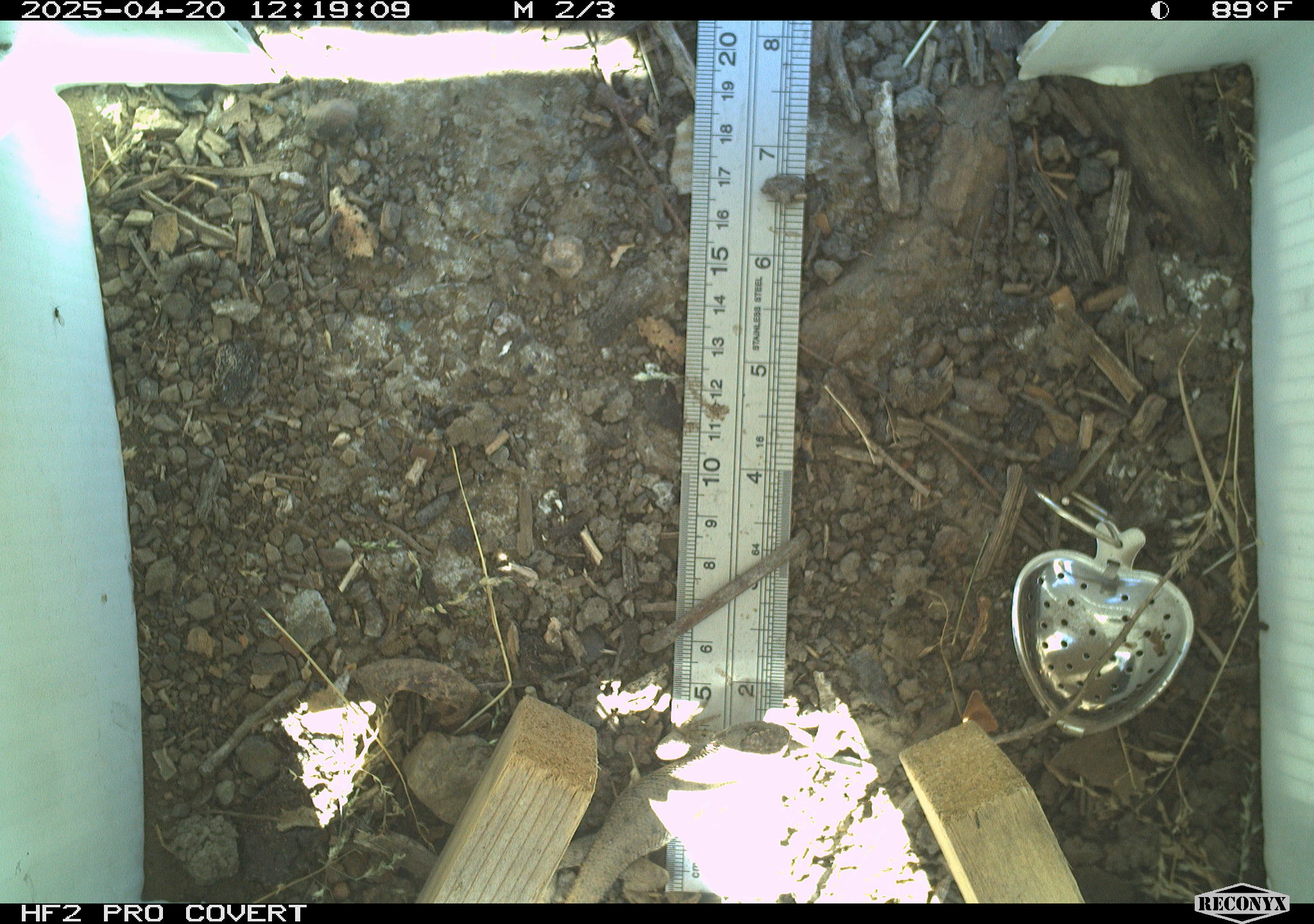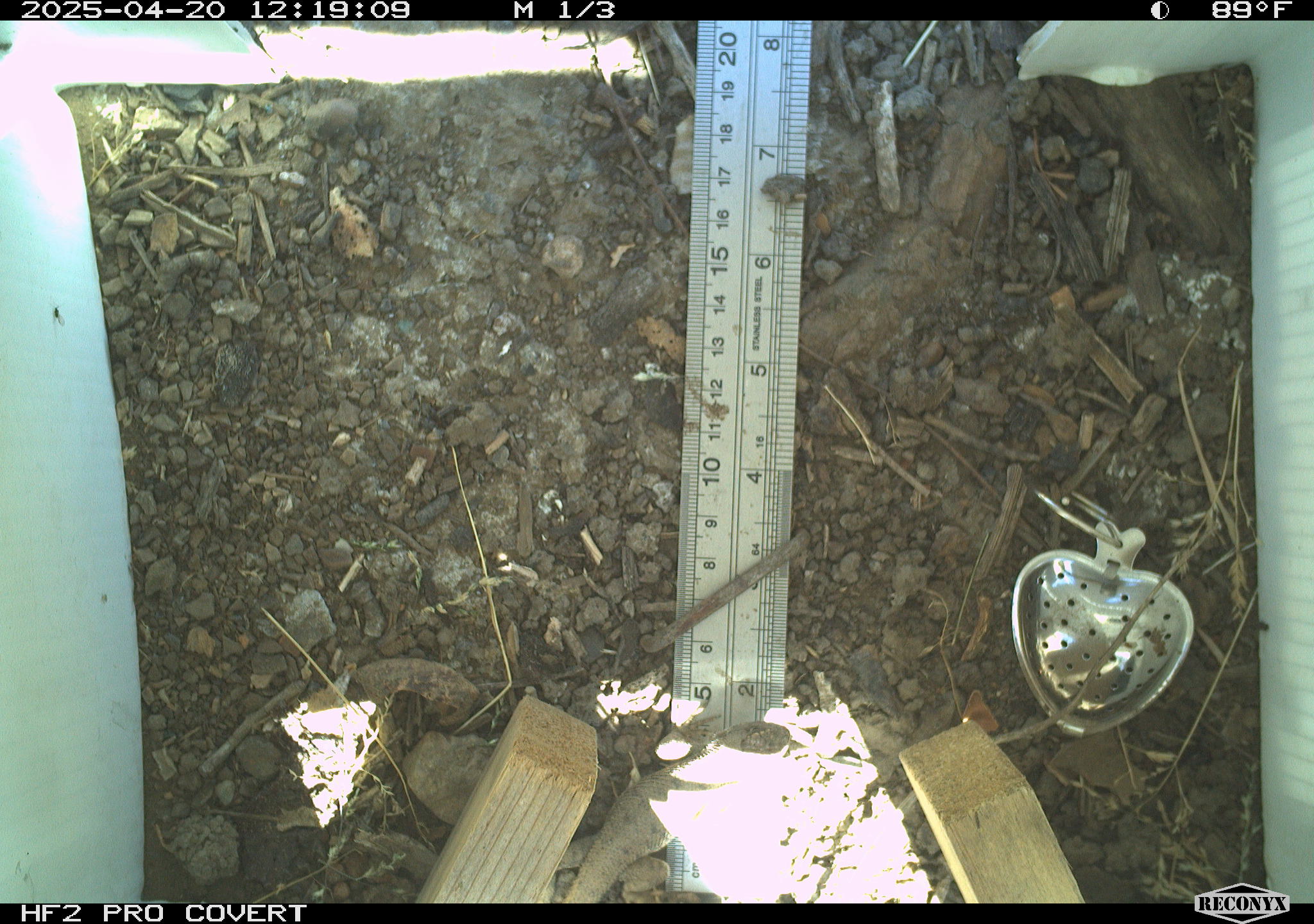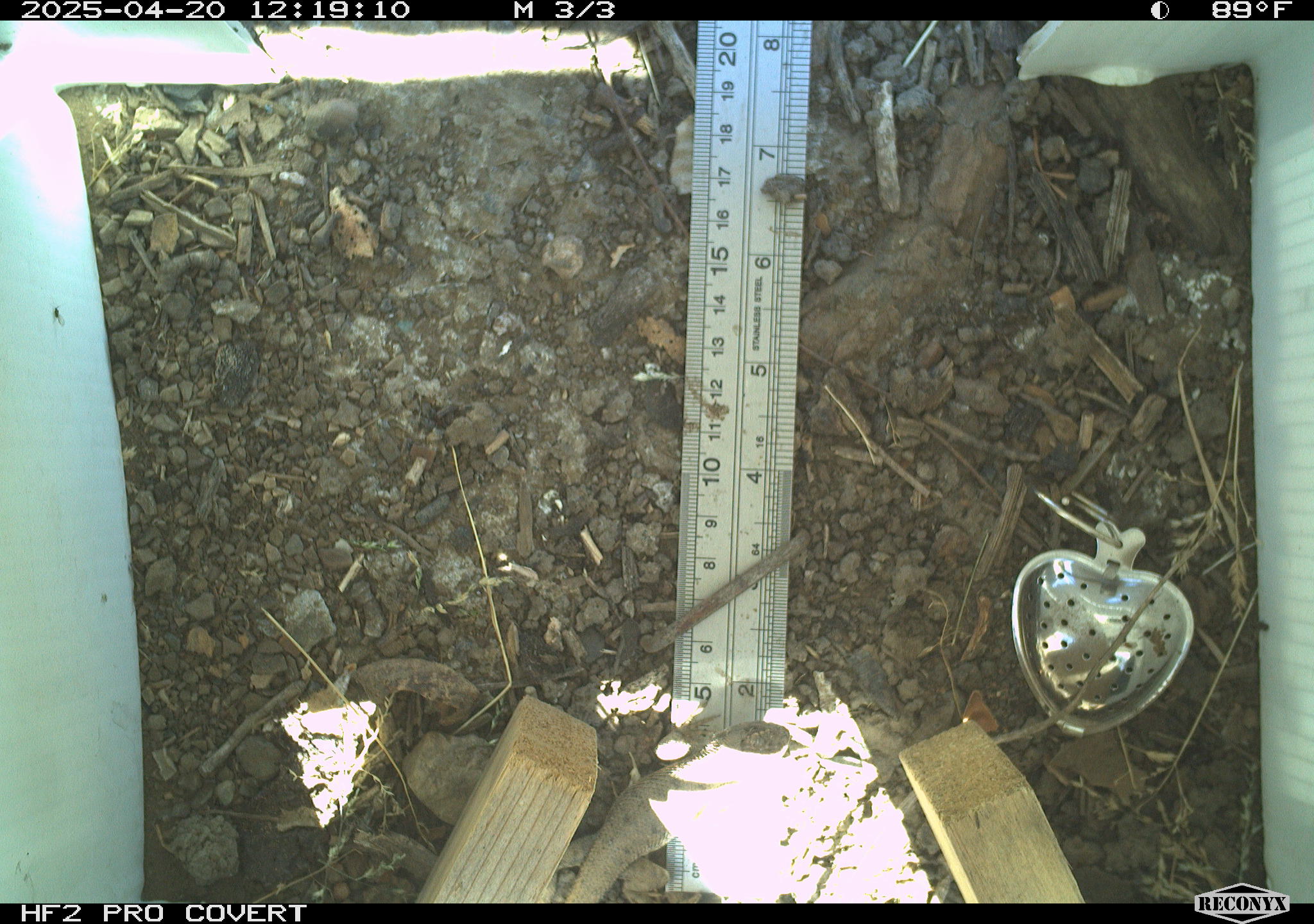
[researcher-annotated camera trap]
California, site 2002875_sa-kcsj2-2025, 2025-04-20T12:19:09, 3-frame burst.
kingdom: Animalia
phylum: Chordata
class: Reptilia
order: Squamata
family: Phrynosomatidae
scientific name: Phrynosomatidae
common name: north american spiny lizards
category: sceloporus/uta species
Sceloporus/uta species (north american spiny lizards) (Phrynosomatidae).